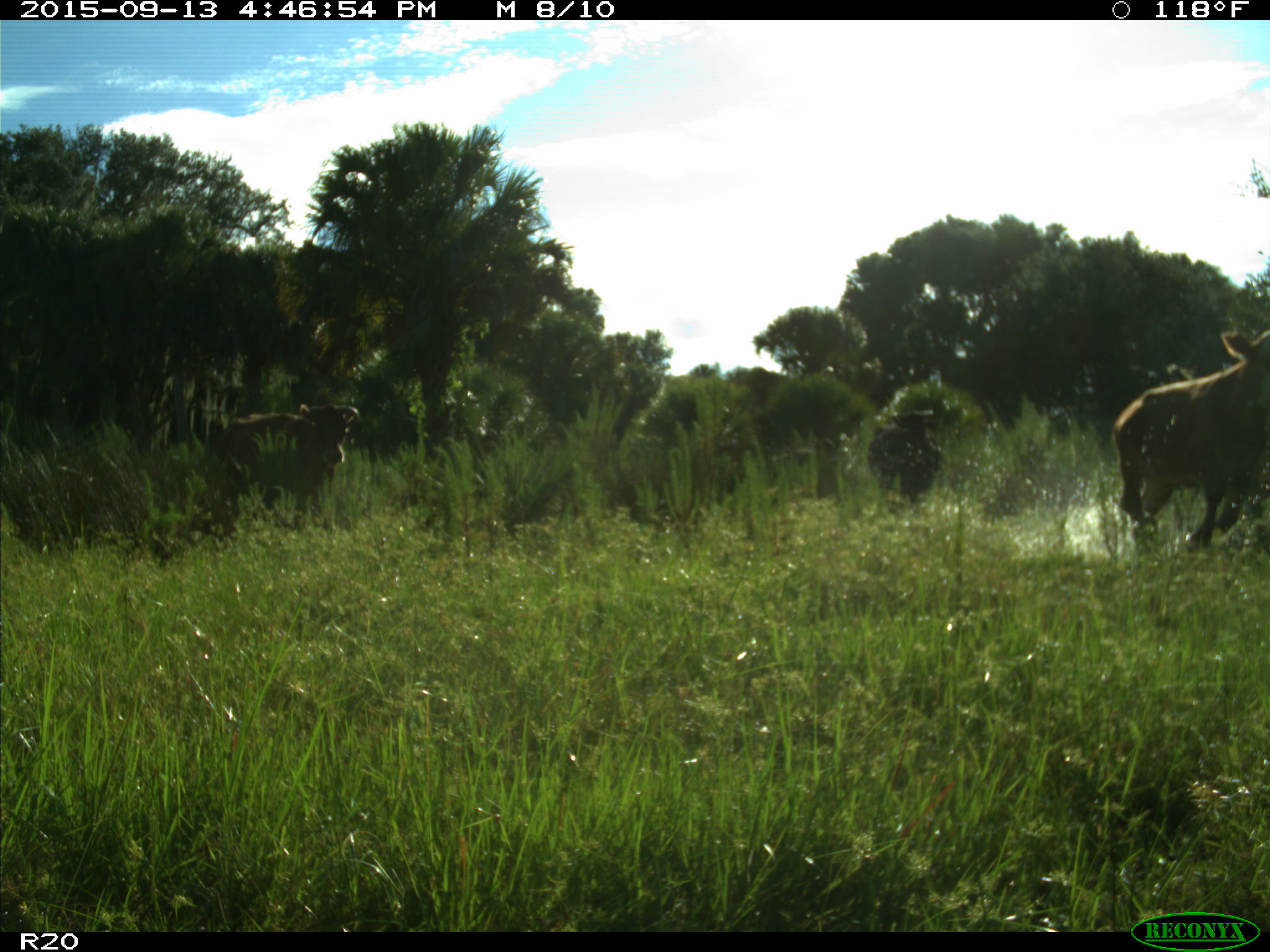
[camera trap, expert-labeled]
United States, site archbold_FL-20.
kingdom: Animalia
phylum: Chordata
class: Mammalia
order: Artiodactyla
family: Bovidae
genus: Bos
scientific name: Bos taurus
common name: domestic cow